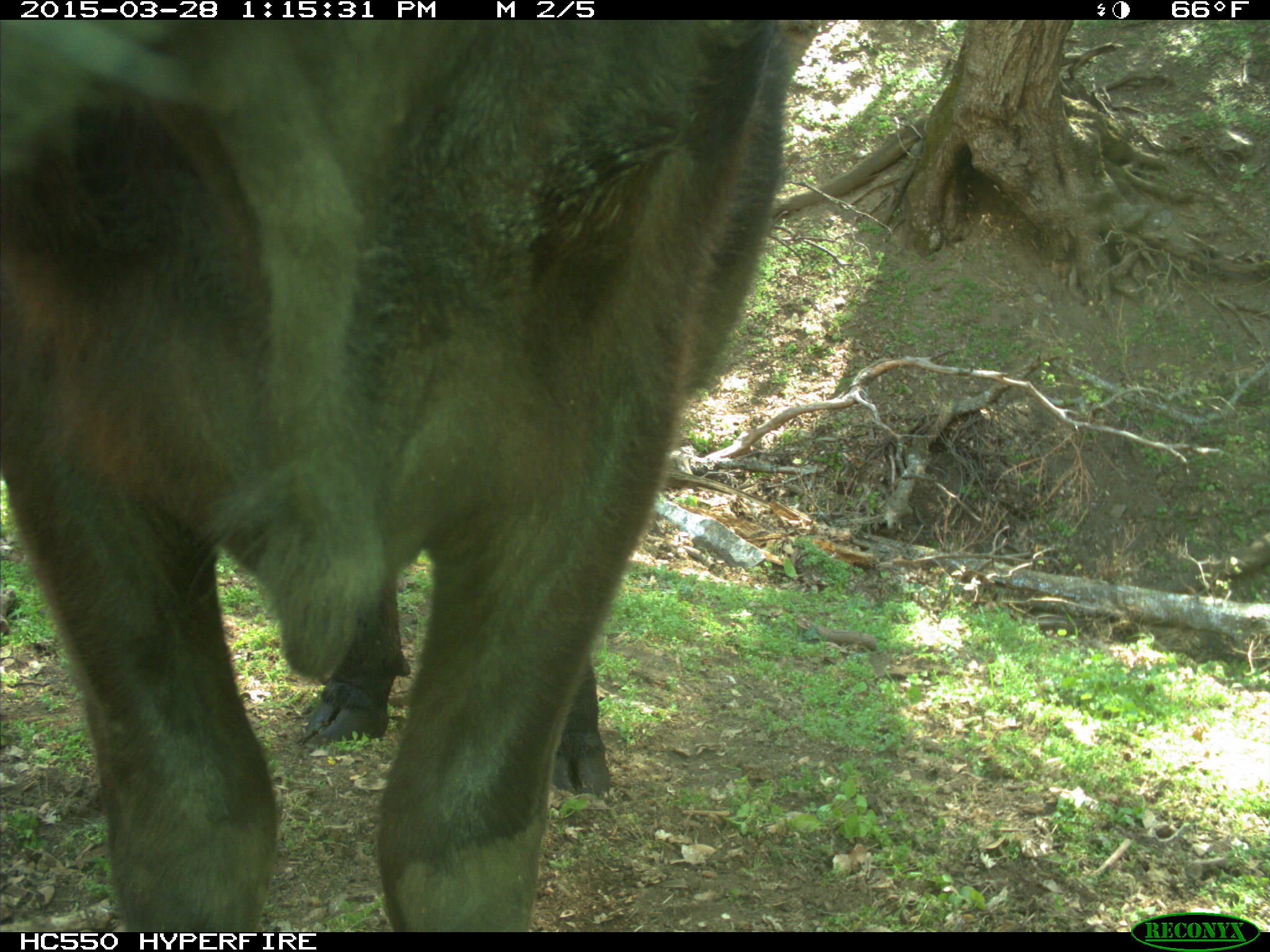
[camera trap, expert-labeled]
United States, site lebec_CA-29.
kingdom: Animalia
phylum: Chordata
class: Mammalia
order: Artiodactyla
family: Bovidae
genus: Bos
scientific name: Bos taurus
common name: domestic cow